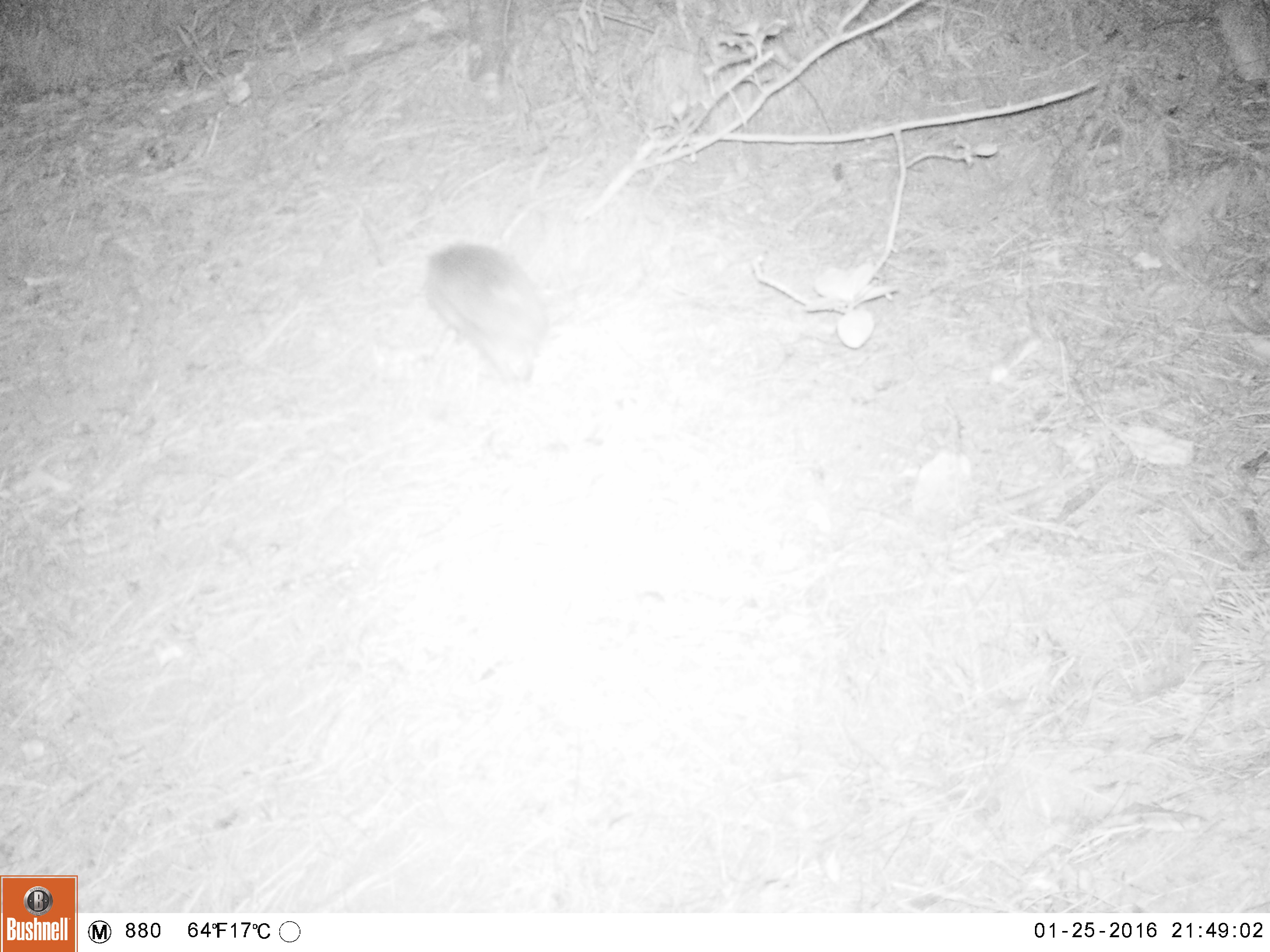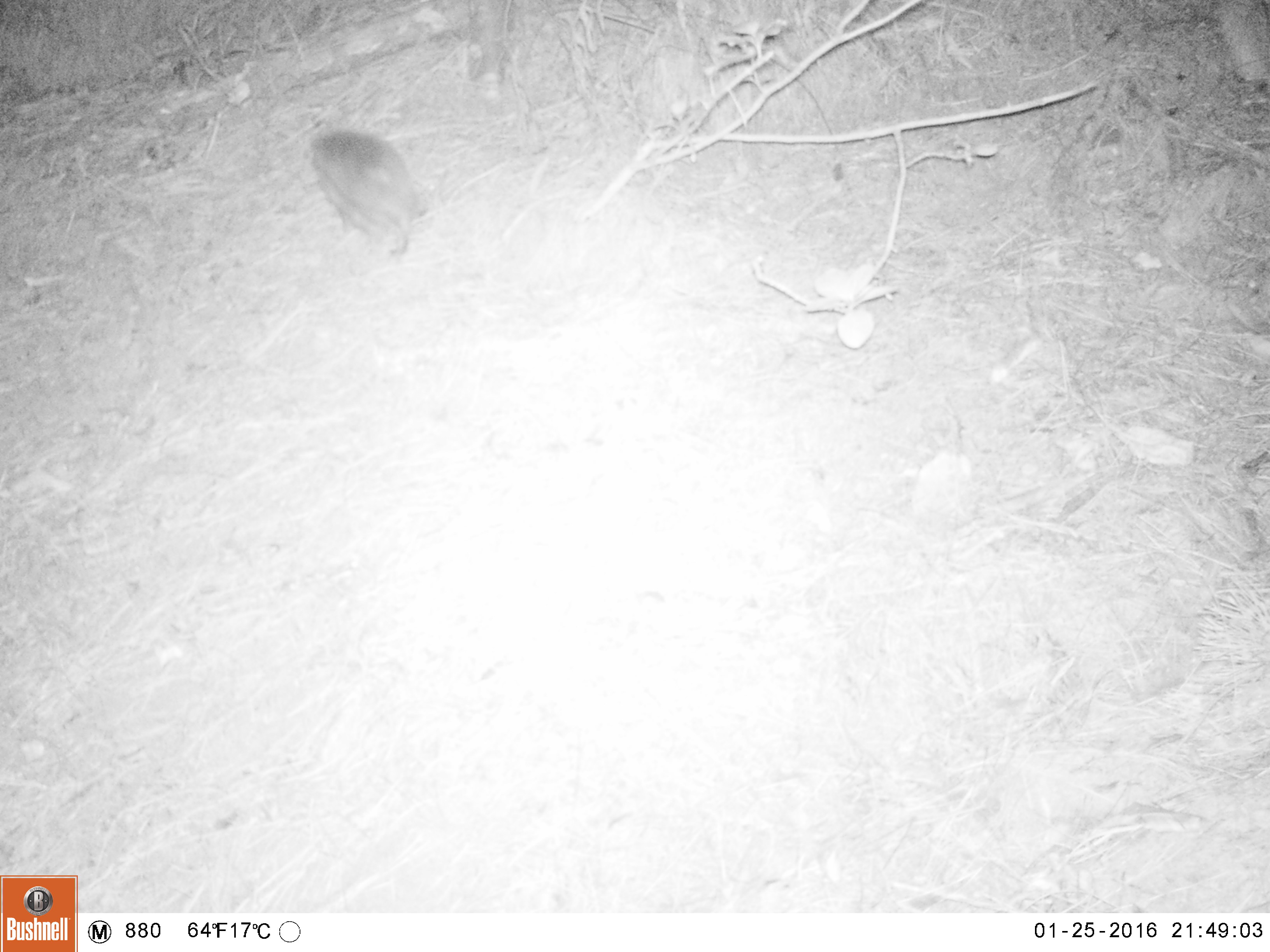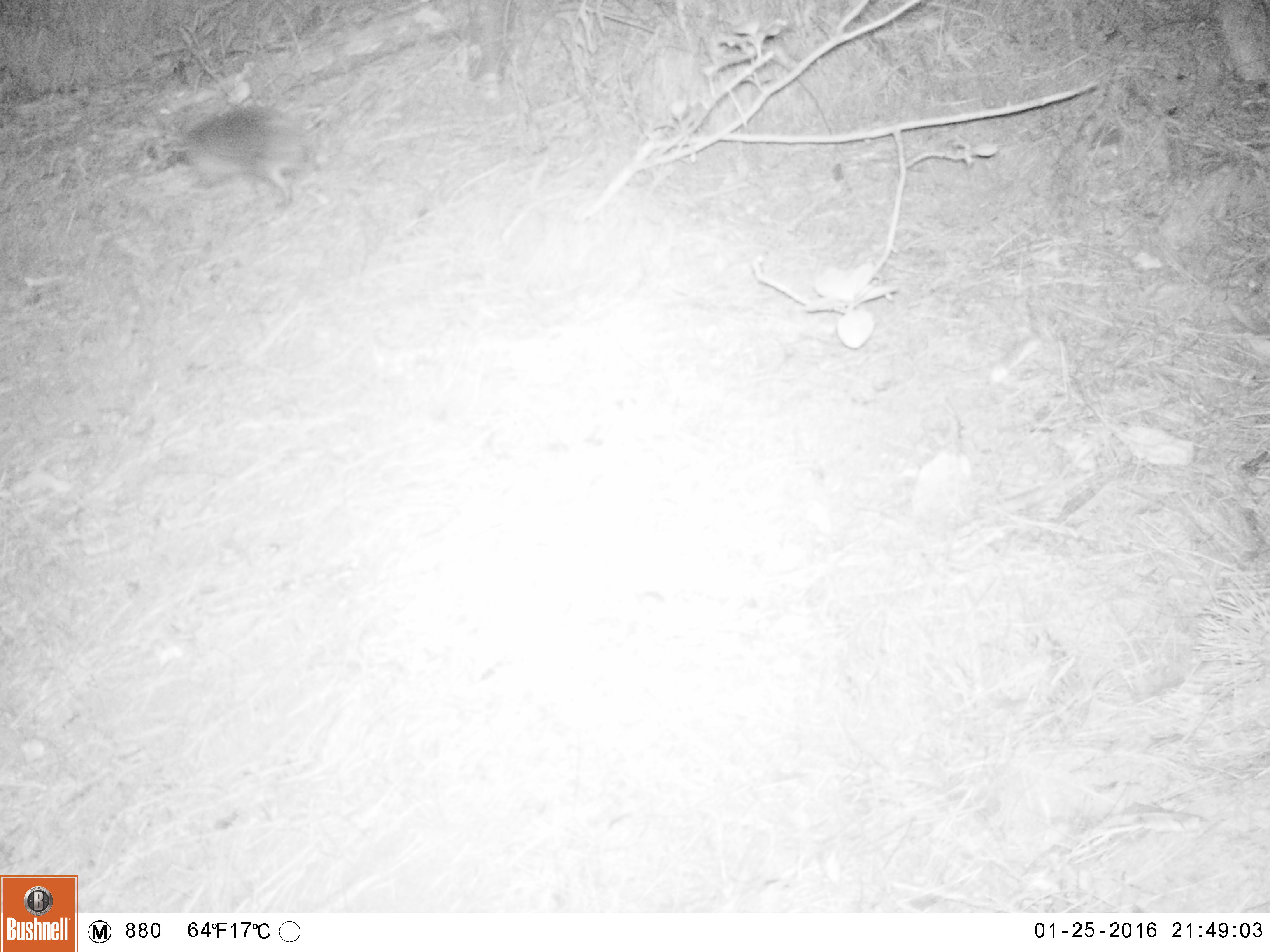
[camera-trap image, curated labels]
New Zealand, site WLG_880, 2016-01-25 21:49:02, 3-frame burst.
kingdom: Animalia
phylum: Chordata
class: Mammalia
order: Eulipotyphla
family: Erinaceidae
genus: Erinaceus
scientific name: Erinaceus europaeus europaeus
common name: european hedgehog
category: hedgehog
Hedgehog (european hedgehog) (Erinaceus europaeus europaeus).